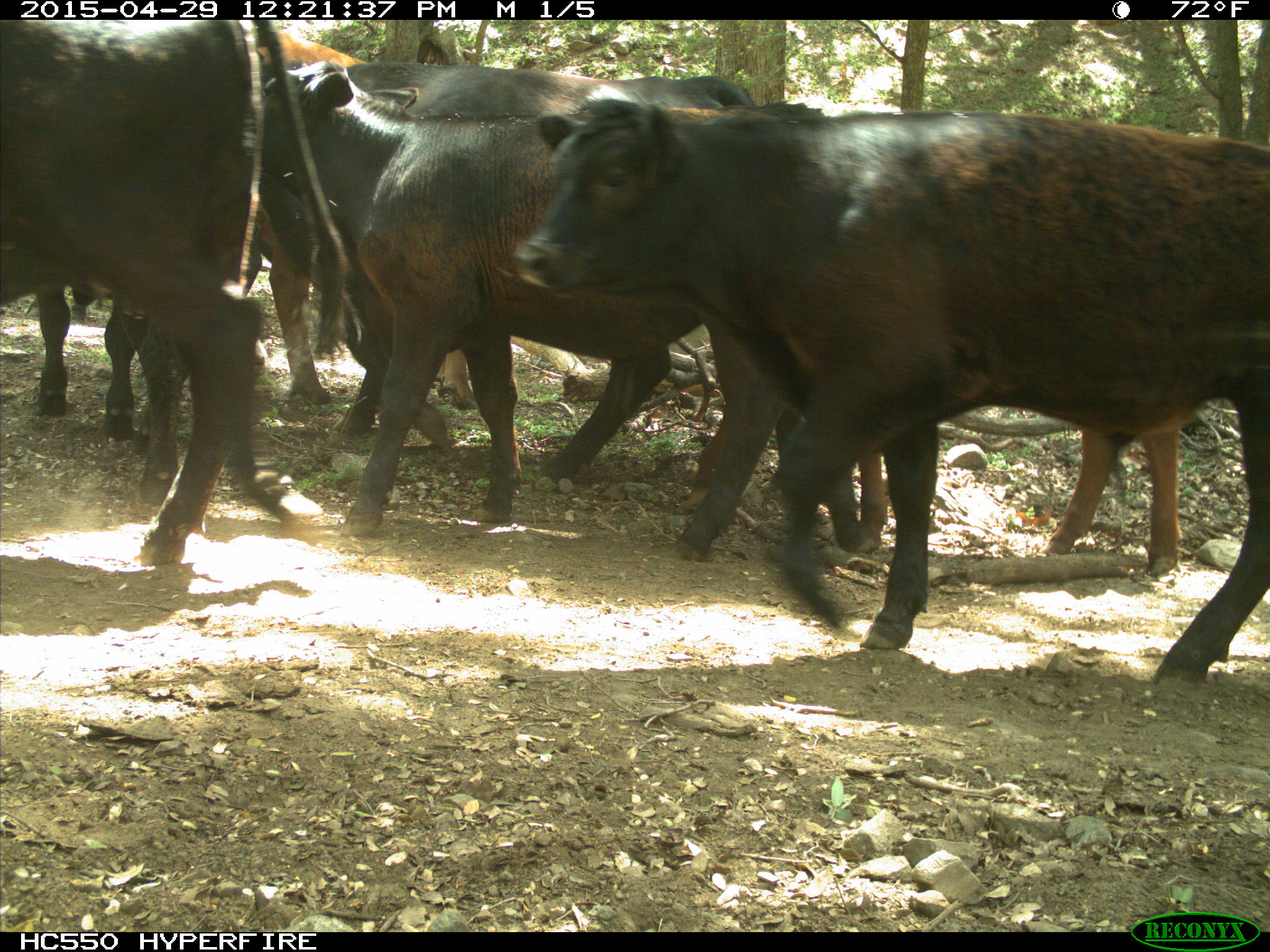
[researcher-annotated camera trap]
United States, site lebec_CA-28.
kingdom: Animalia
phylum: Chordata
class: Mammalia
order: Artiodactyla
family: Bovidae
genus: Bos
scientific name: Bos taurus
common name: domestic cow